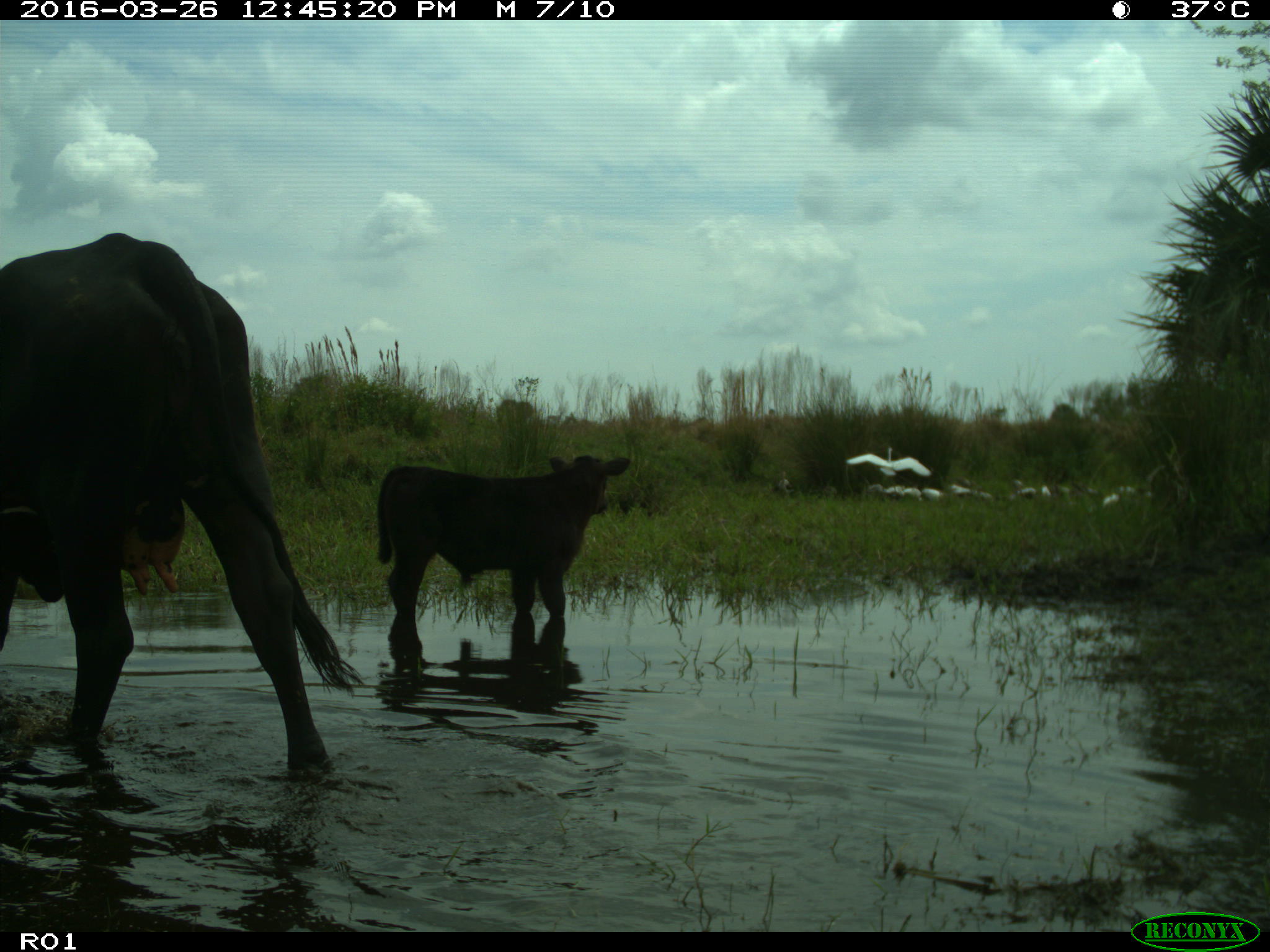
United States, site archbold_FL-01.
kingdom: Animalia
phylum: Chordata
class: Mammalia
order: Artiodactyla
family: Bovidae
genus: Bos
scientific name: Bos taurus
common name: domestic cow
Bos taurus (domestic cow).